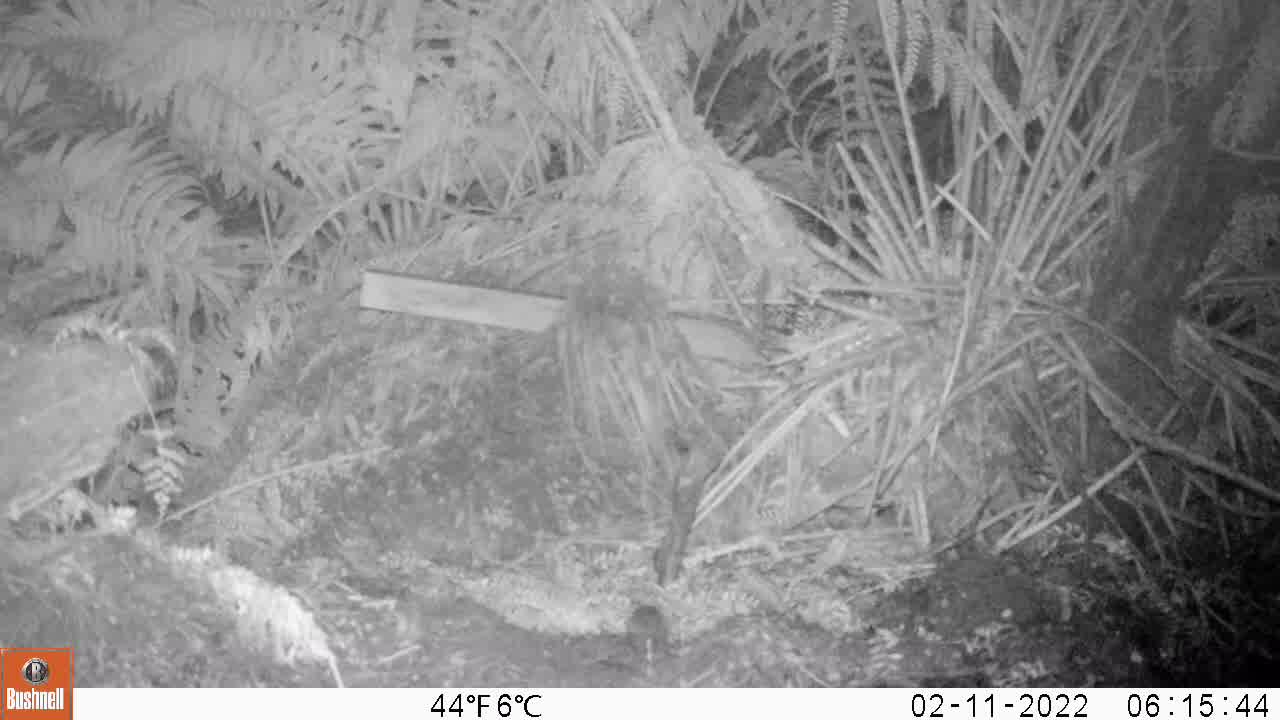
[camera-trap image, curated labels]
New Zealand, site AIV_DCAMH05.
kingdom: Animalia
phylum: Chordata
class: Mammalia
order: Rodentia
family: Muridae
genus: Mus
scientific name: Mus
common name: mouse